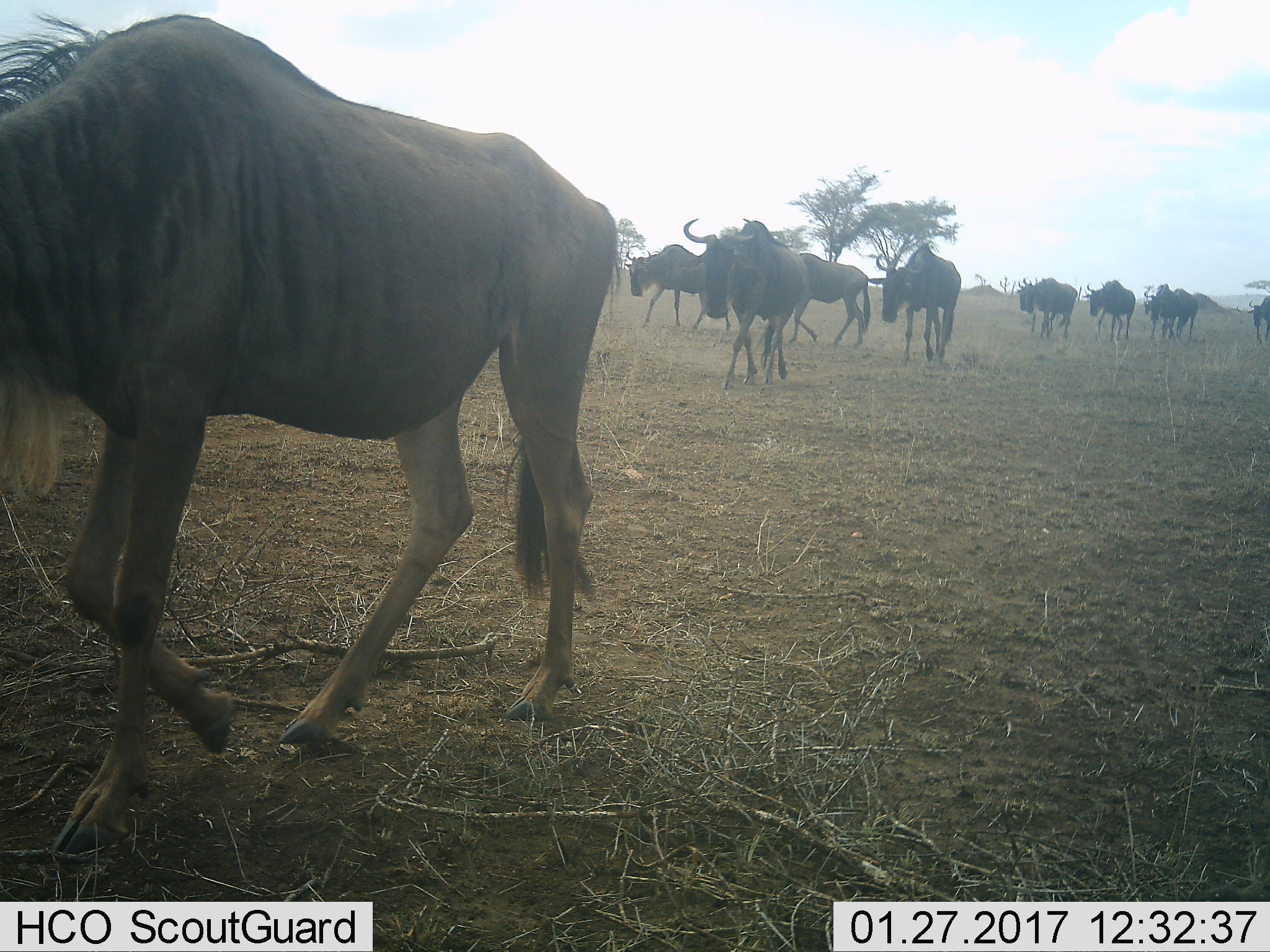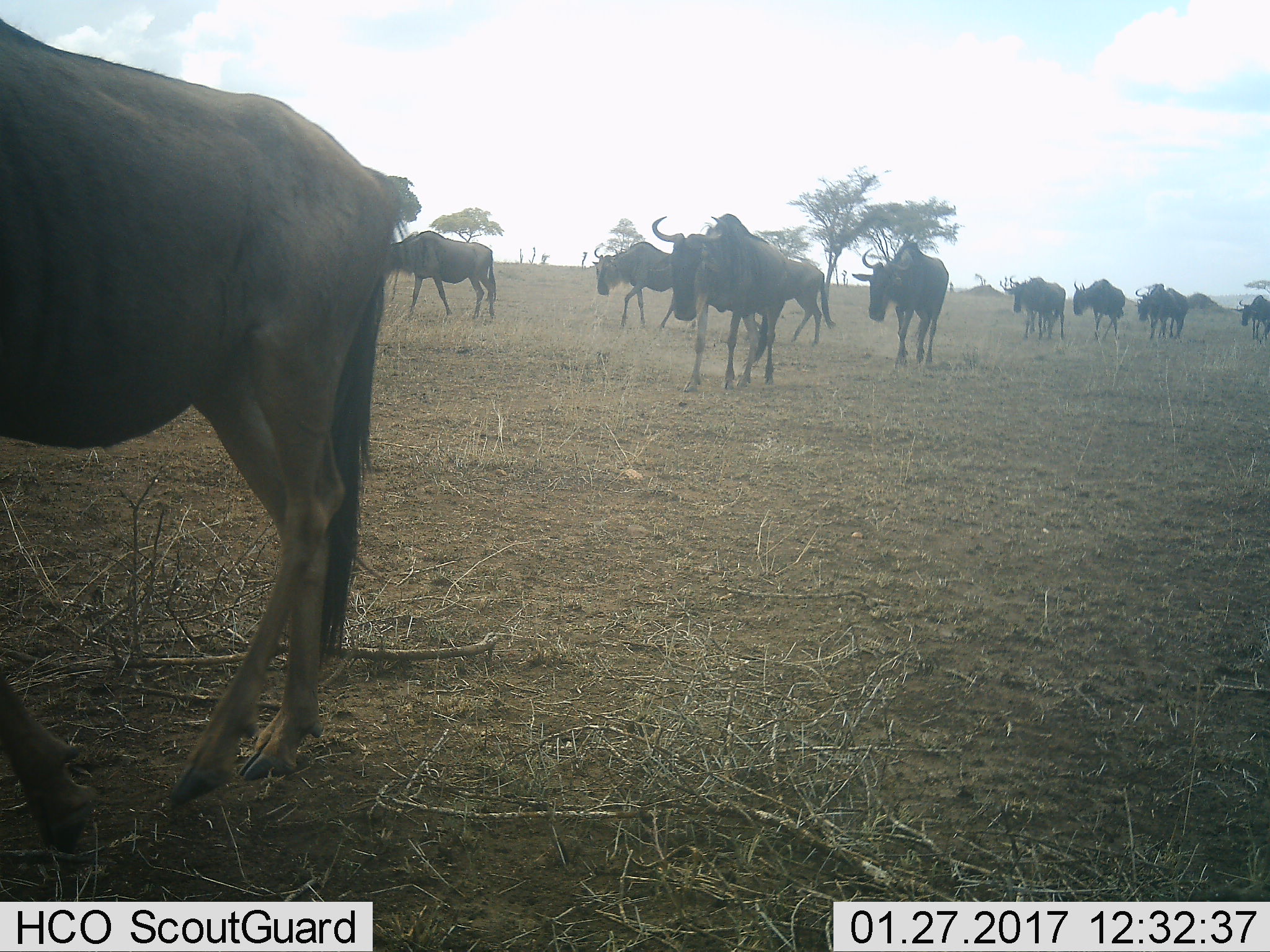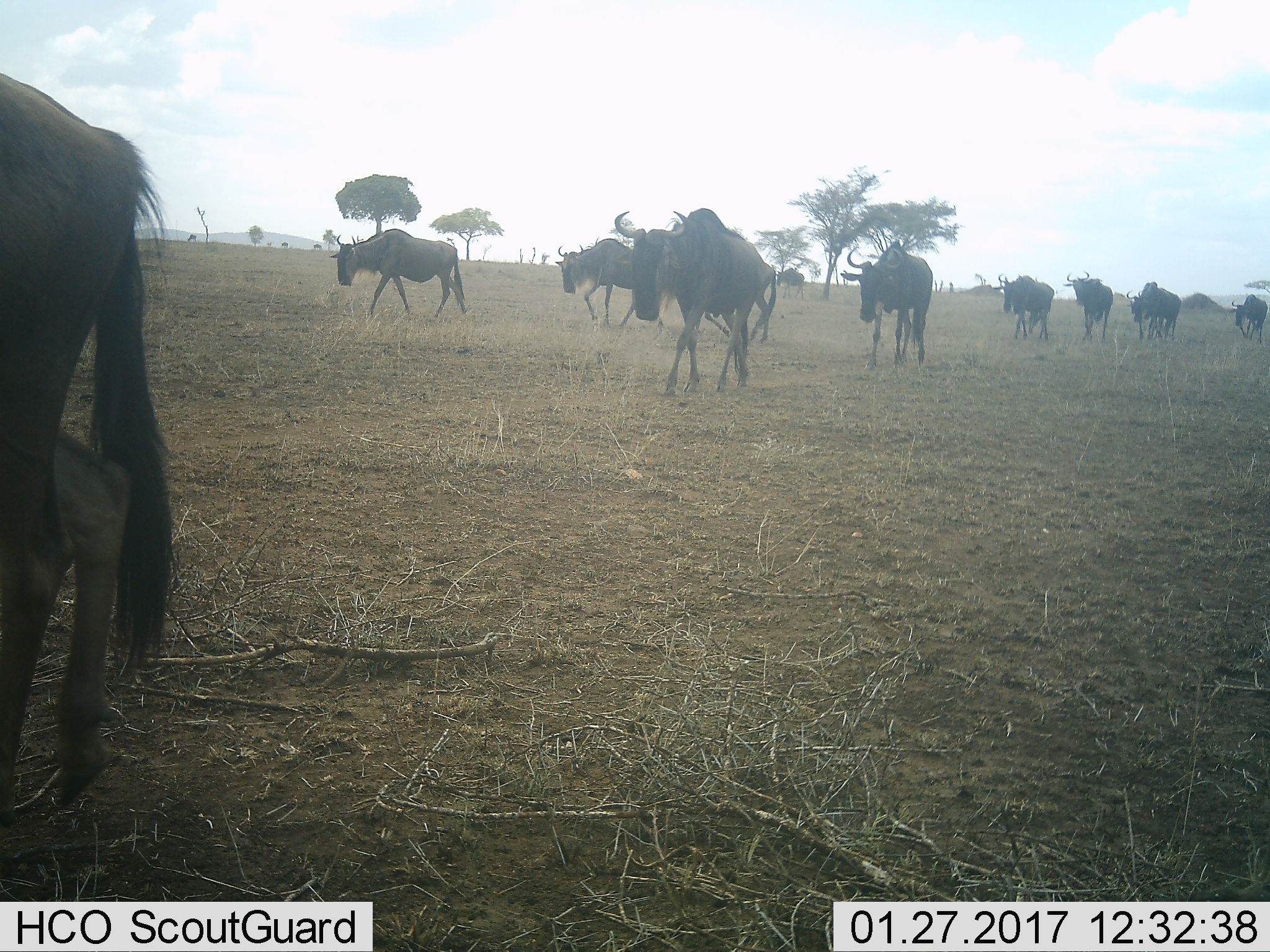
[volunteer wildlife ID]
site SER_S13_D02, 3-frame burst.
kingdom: Animalia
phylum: Chordata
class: Mammalia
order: Artiodactyla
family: Bovidae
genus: Connochaetes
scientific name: Connochaetes taurinus taurinus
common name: blue wildebeest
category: wildebeestblue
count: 11-50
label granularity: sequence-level